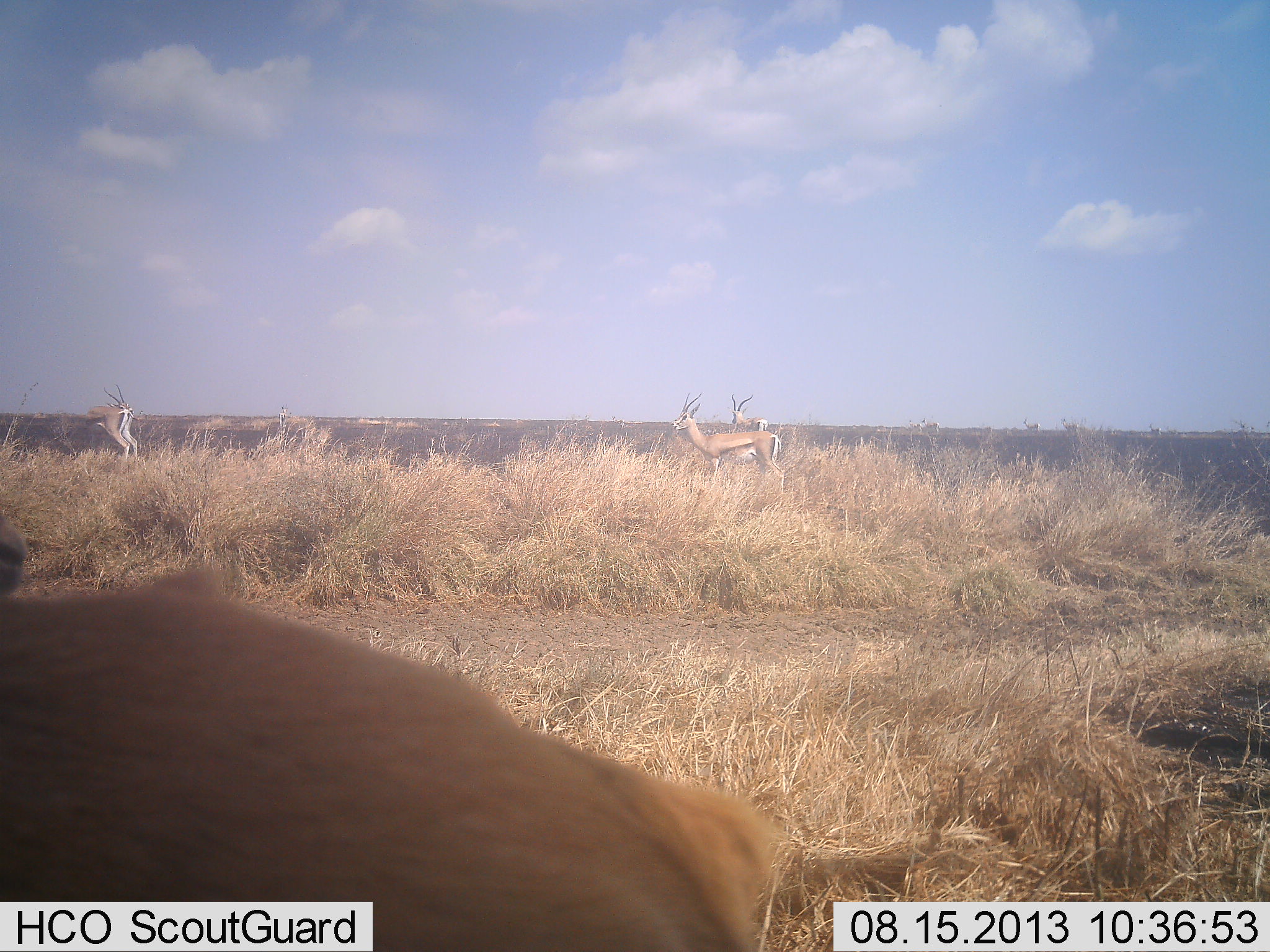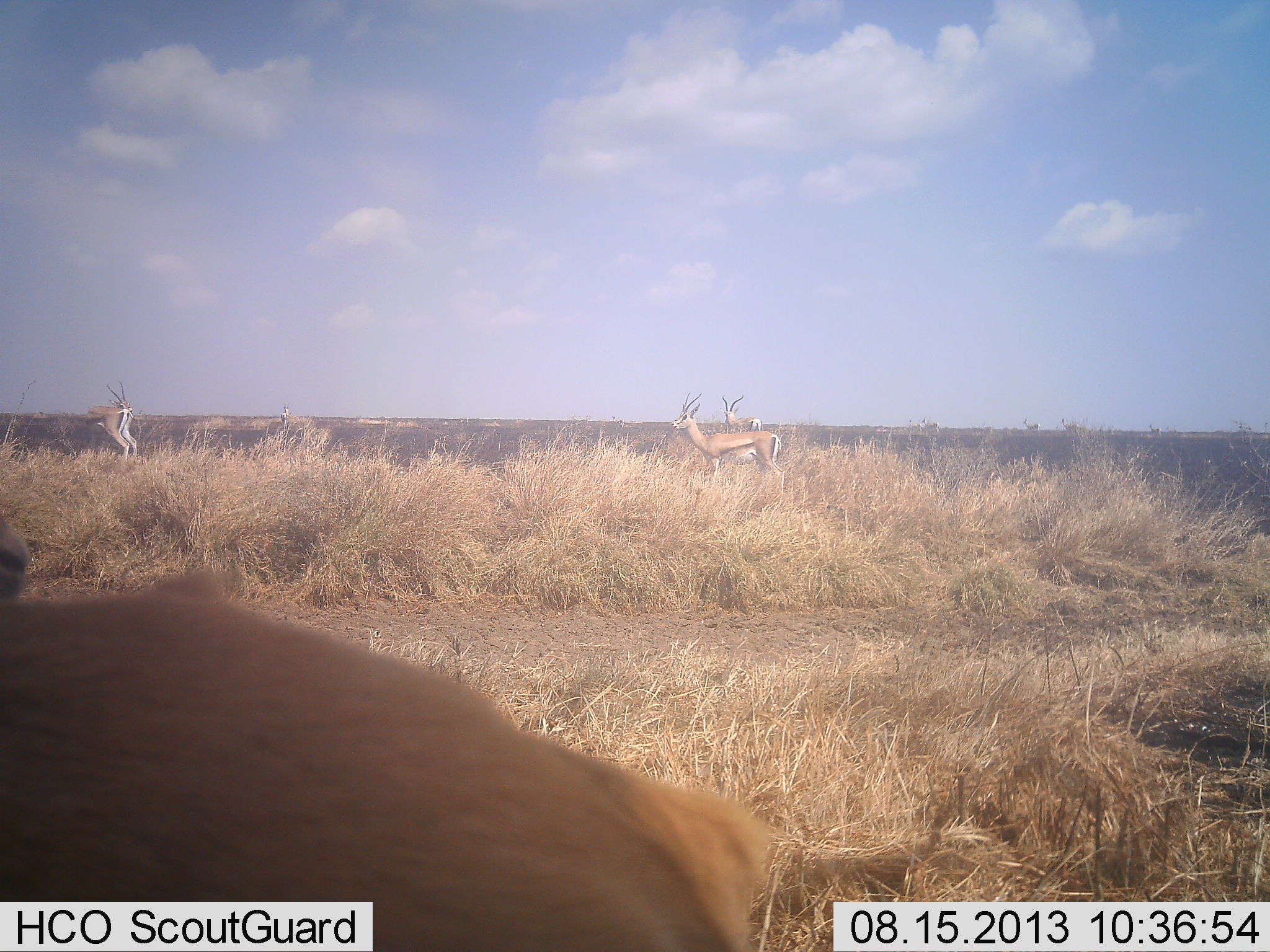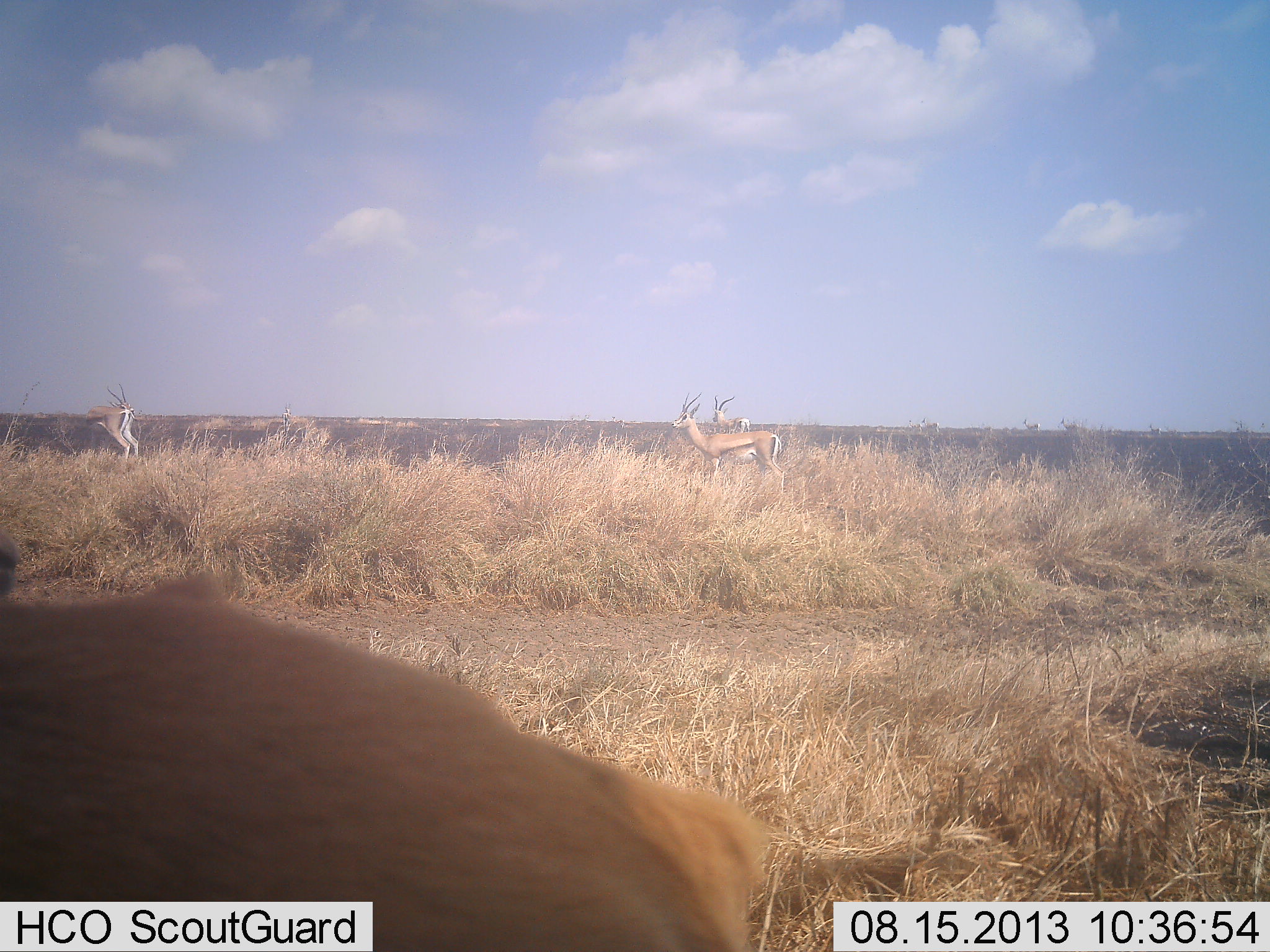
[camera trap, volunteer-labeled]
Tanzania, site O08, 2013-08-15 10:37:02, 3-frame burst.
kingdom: Animalia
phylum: Chordata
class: Mammalia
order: Artiodactyla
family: Bovidae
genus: Eudorcas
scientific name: Eudorcas thomsonii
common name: thomson's gazelle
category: gazellethomsons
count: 4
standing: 95%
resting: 14%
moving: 23%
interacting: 0%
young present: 0%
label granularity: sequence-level